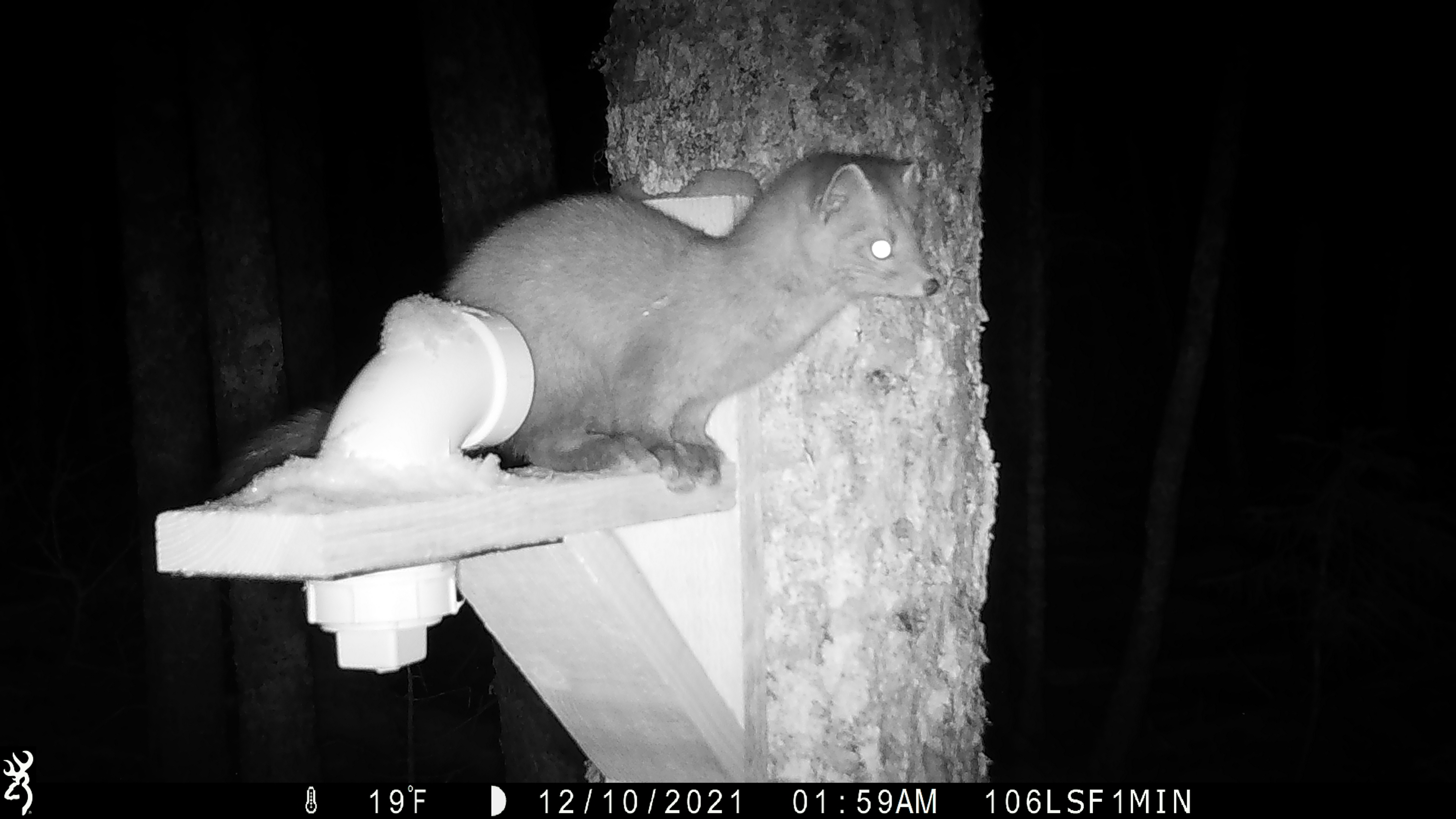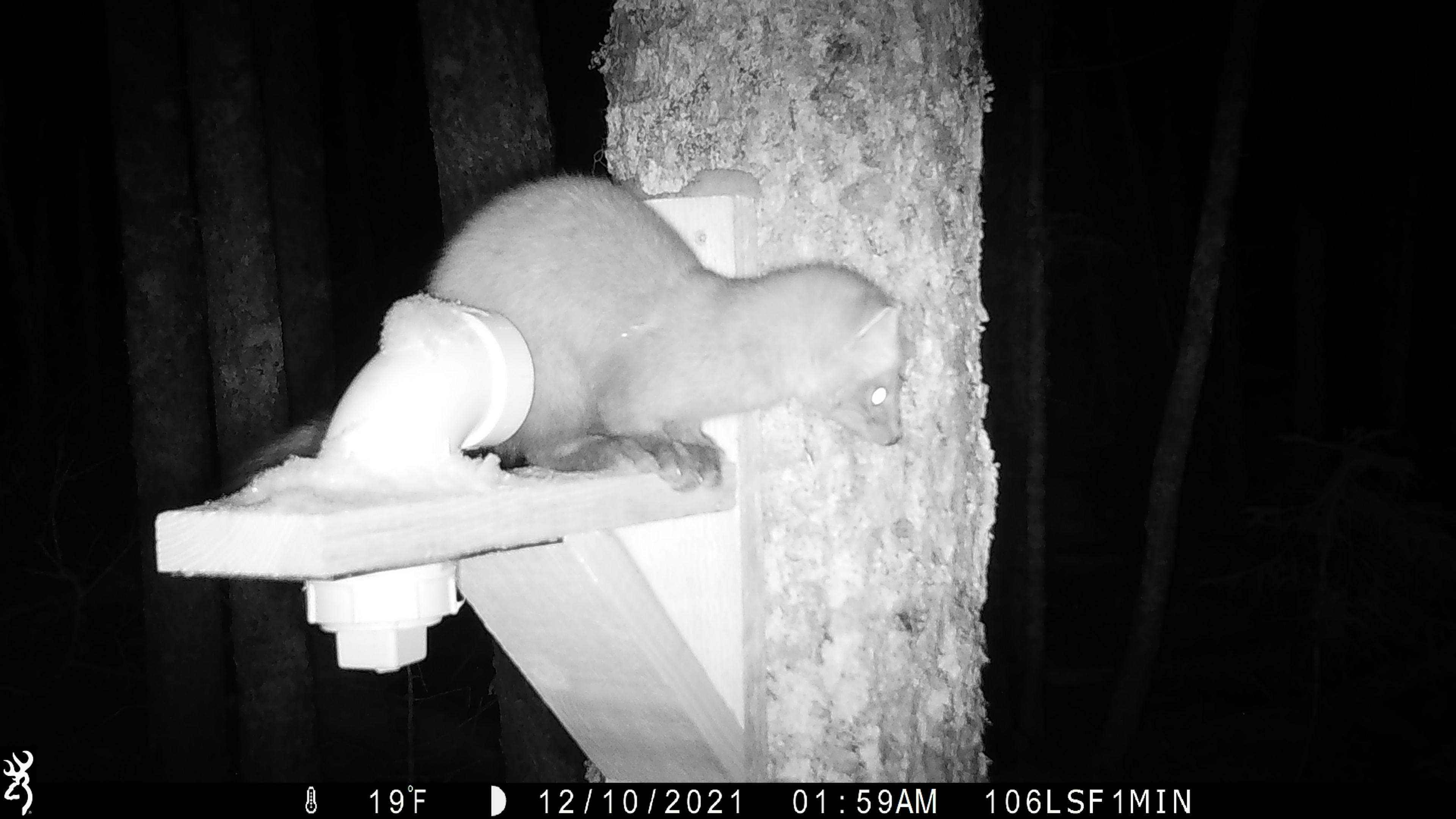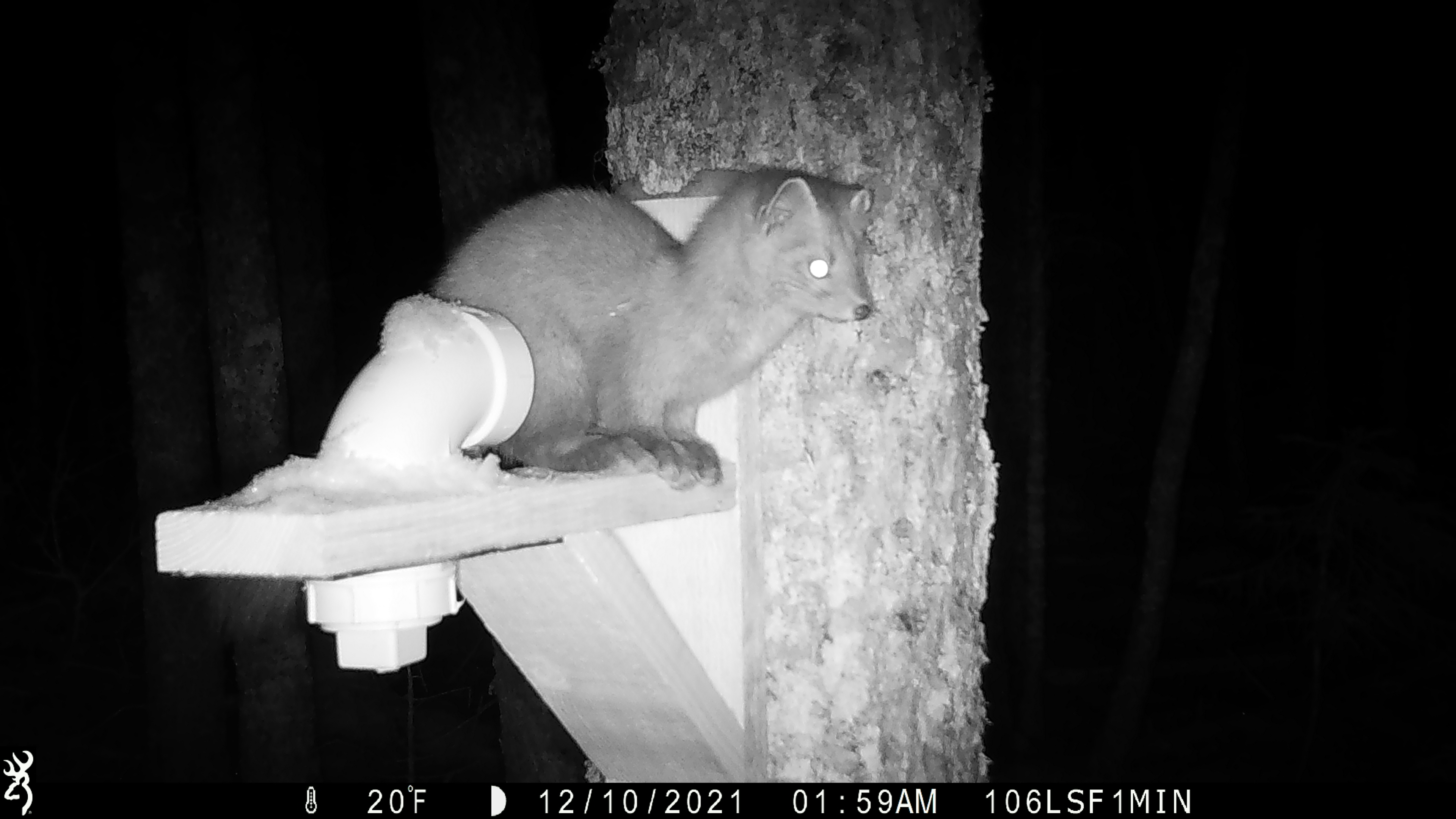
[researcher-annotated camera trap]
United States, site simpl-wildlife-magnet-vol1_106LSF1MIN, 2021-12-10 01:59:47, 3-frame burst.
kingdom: Animalia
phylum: Chordata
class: Mammalia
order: Carnivora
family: Mustelidae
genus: Martes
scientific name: Martes americana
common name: american marten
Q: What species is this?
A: American marten (Martes americana).